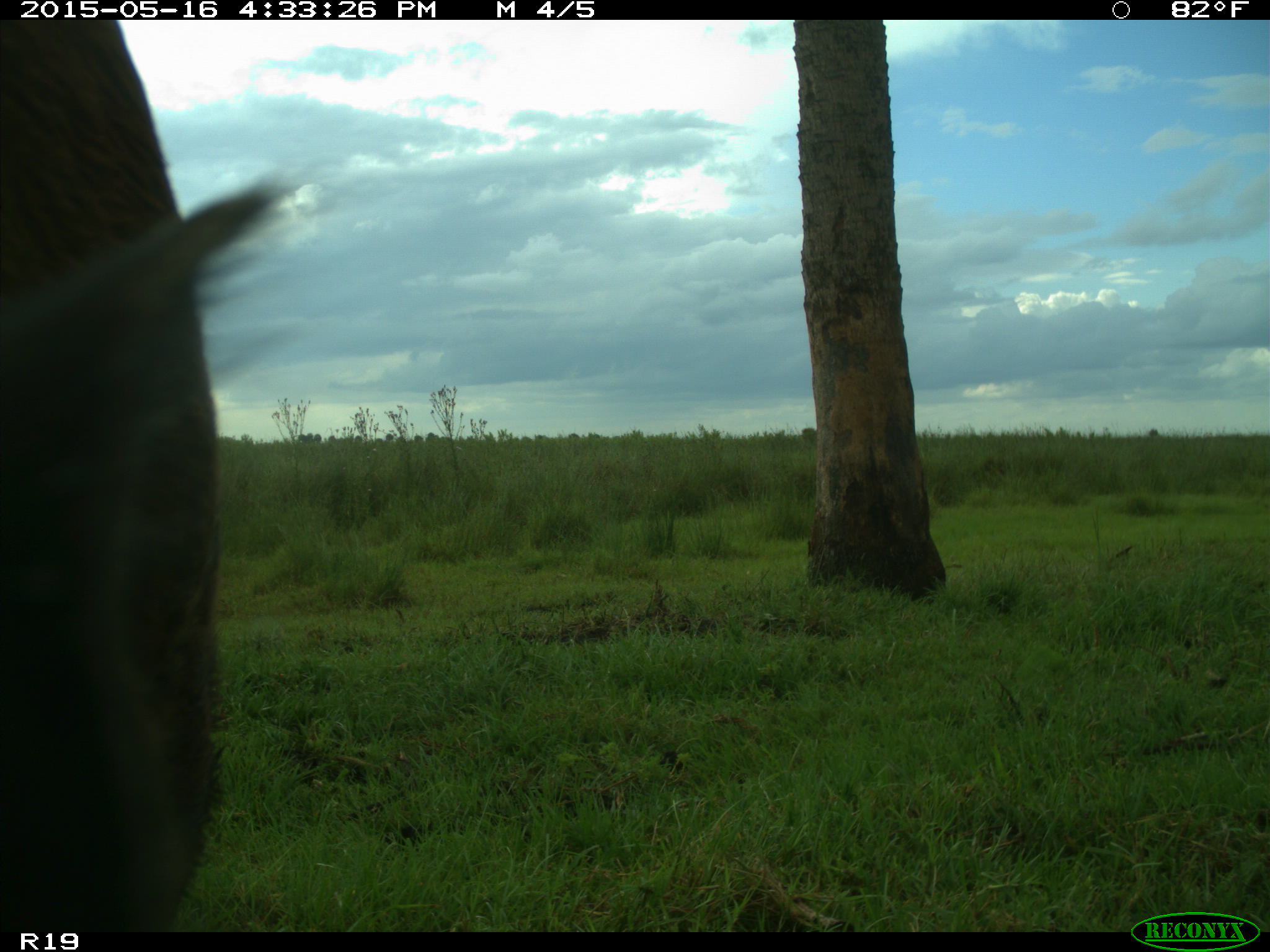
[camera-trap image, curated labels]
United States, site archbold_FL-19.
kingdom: Animalia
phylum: Chordata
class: Mammalia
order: Artiodactyla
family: Bovidae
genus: Bos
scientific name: Bos taurus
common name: domestic cow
Bos taurus (domestic cow).